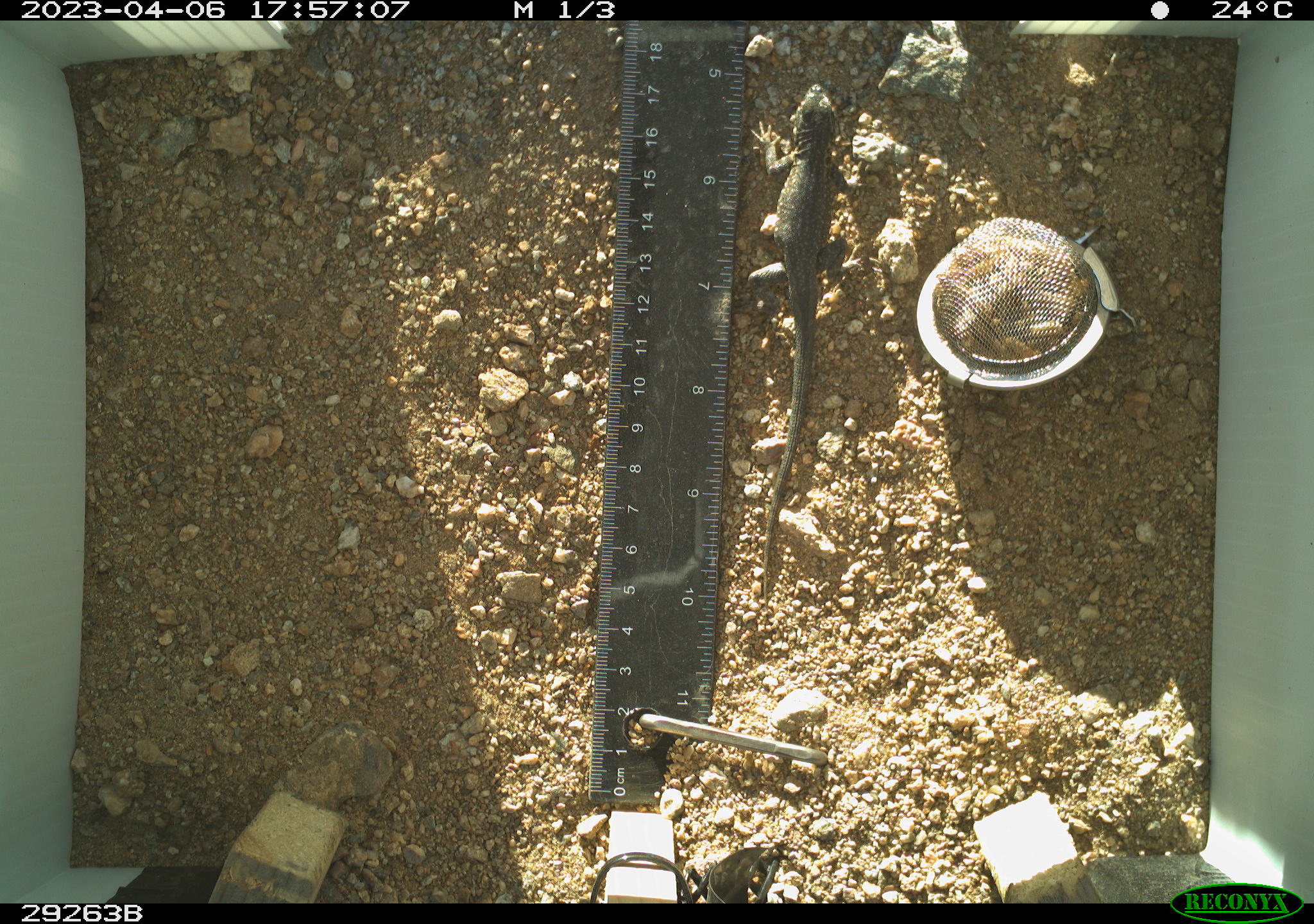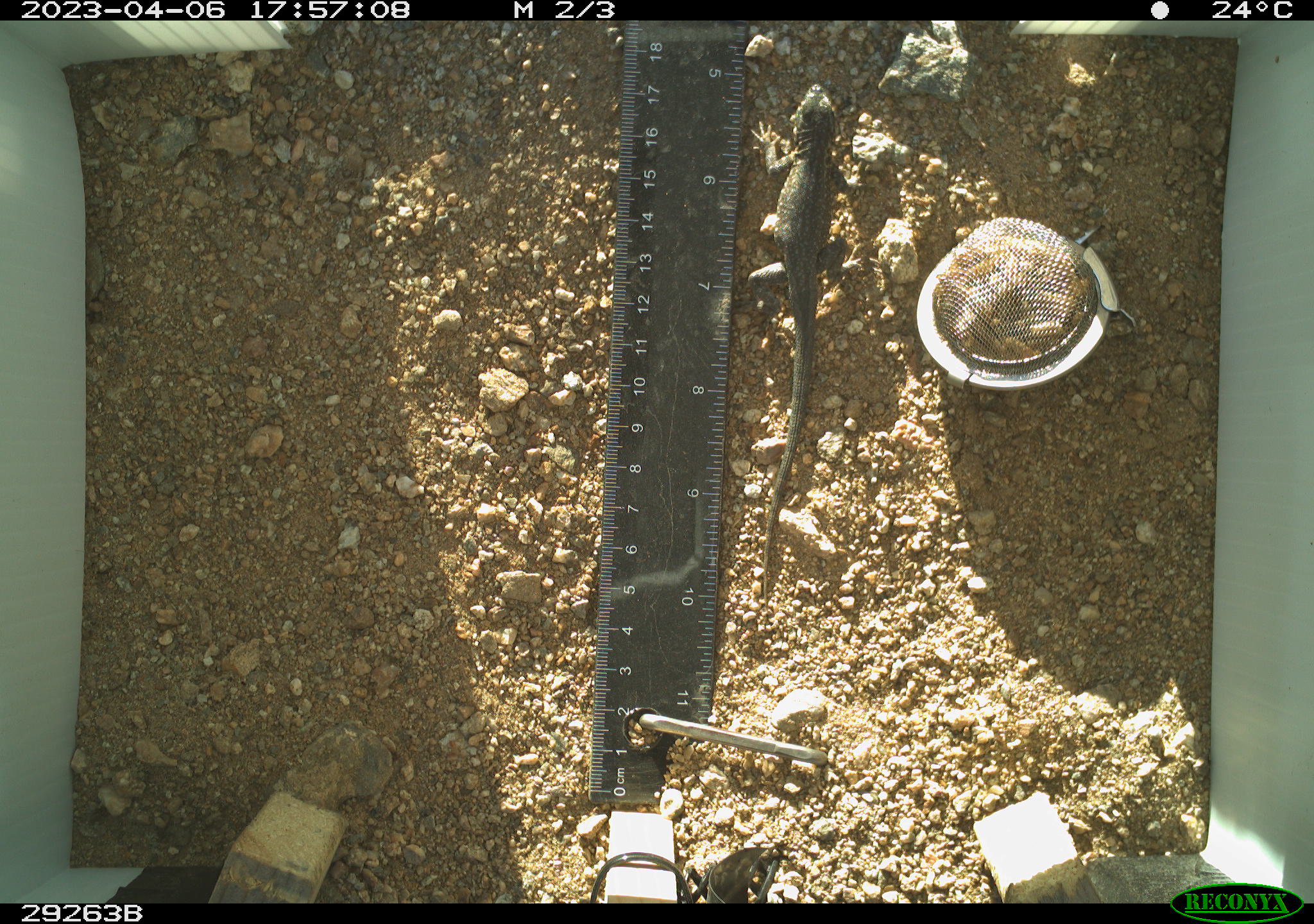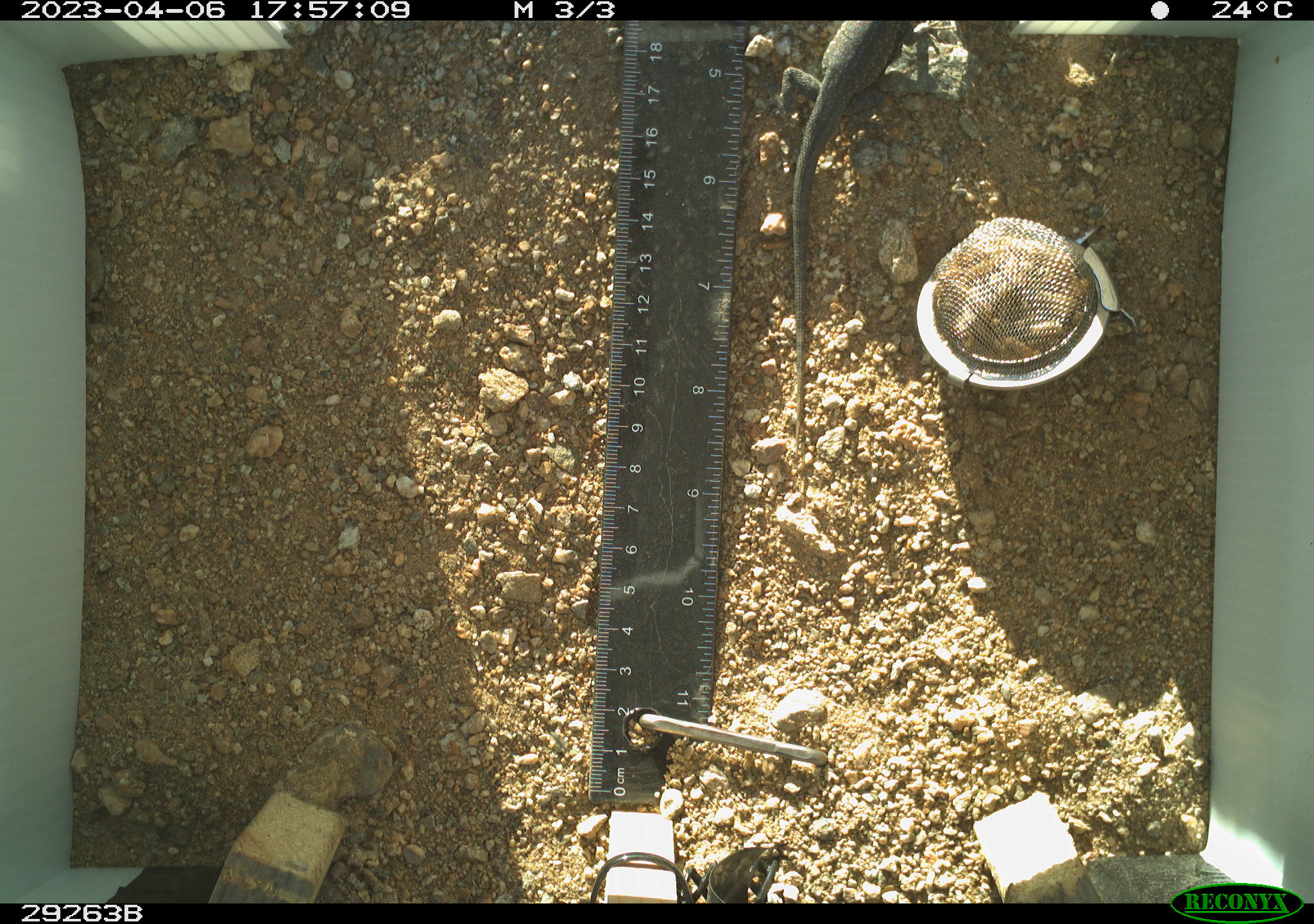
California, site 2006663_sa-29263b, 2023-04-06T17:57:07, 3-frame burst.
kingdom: Animalia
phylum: Chordata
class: Reptilia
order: Squamata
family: Phrynosomatidae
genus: Uta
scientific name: Uta stansburiana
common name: common side-blotched lizard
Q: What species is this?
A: Common side-blotched lizard (Uta stansburiana).